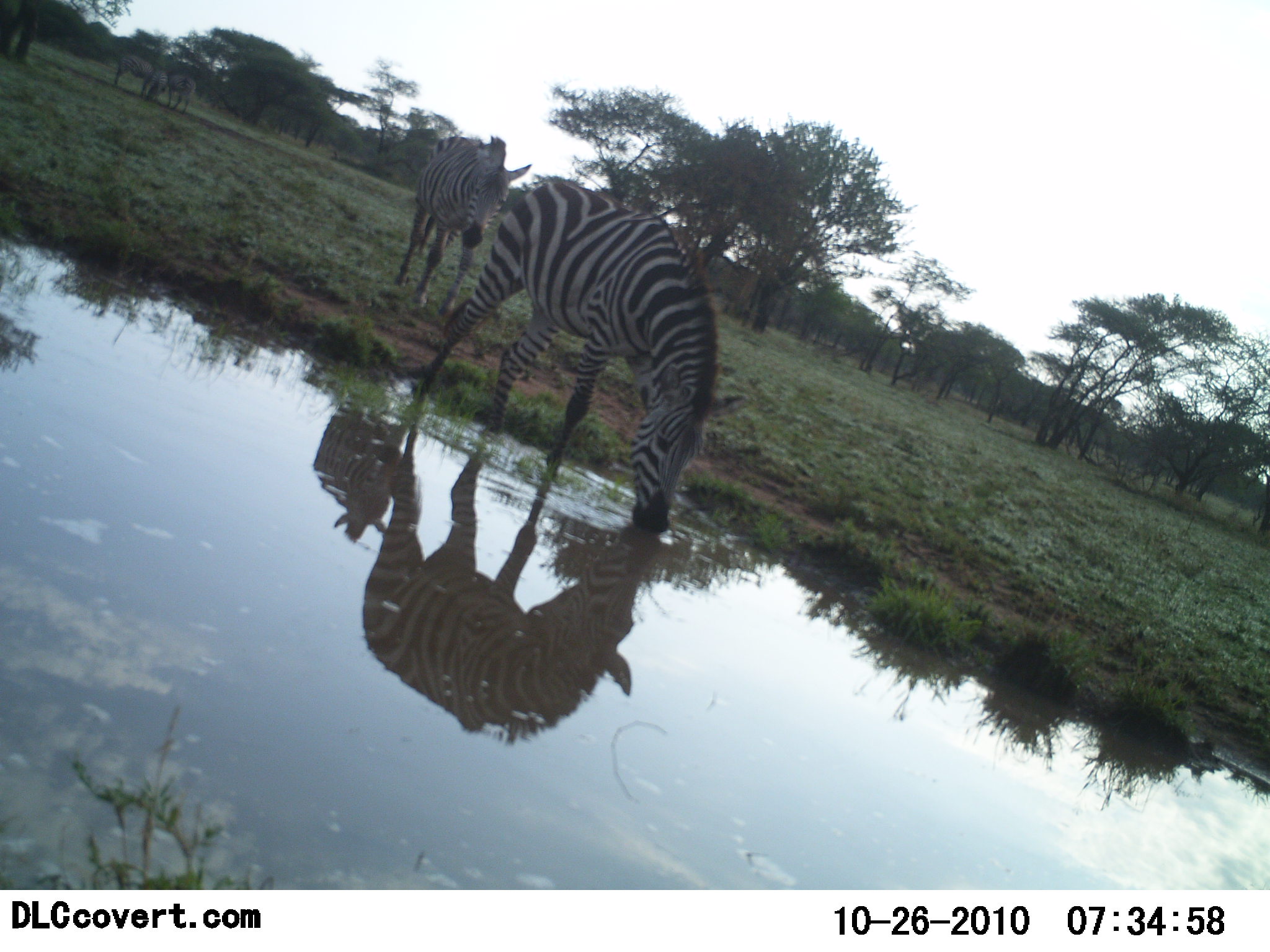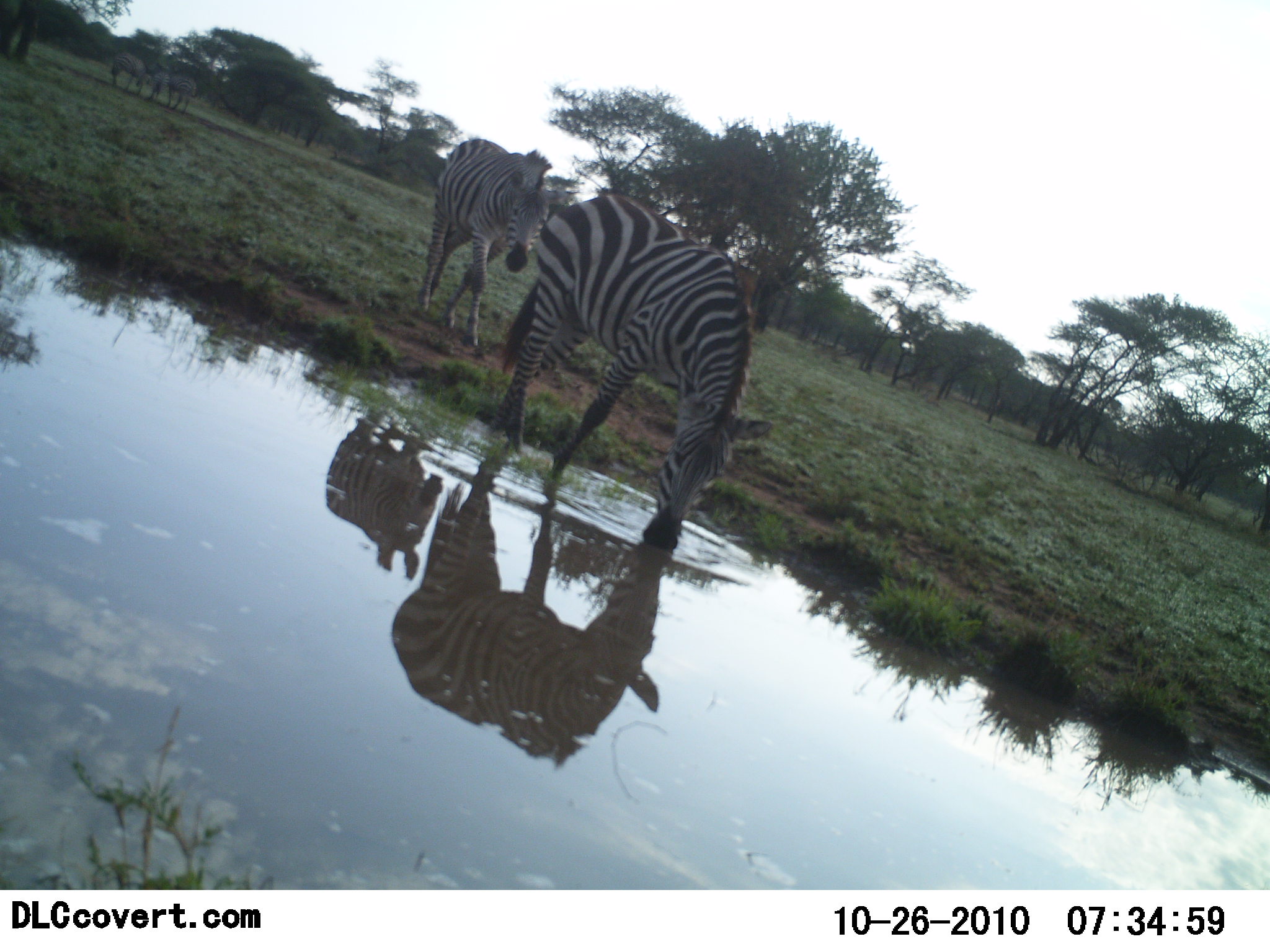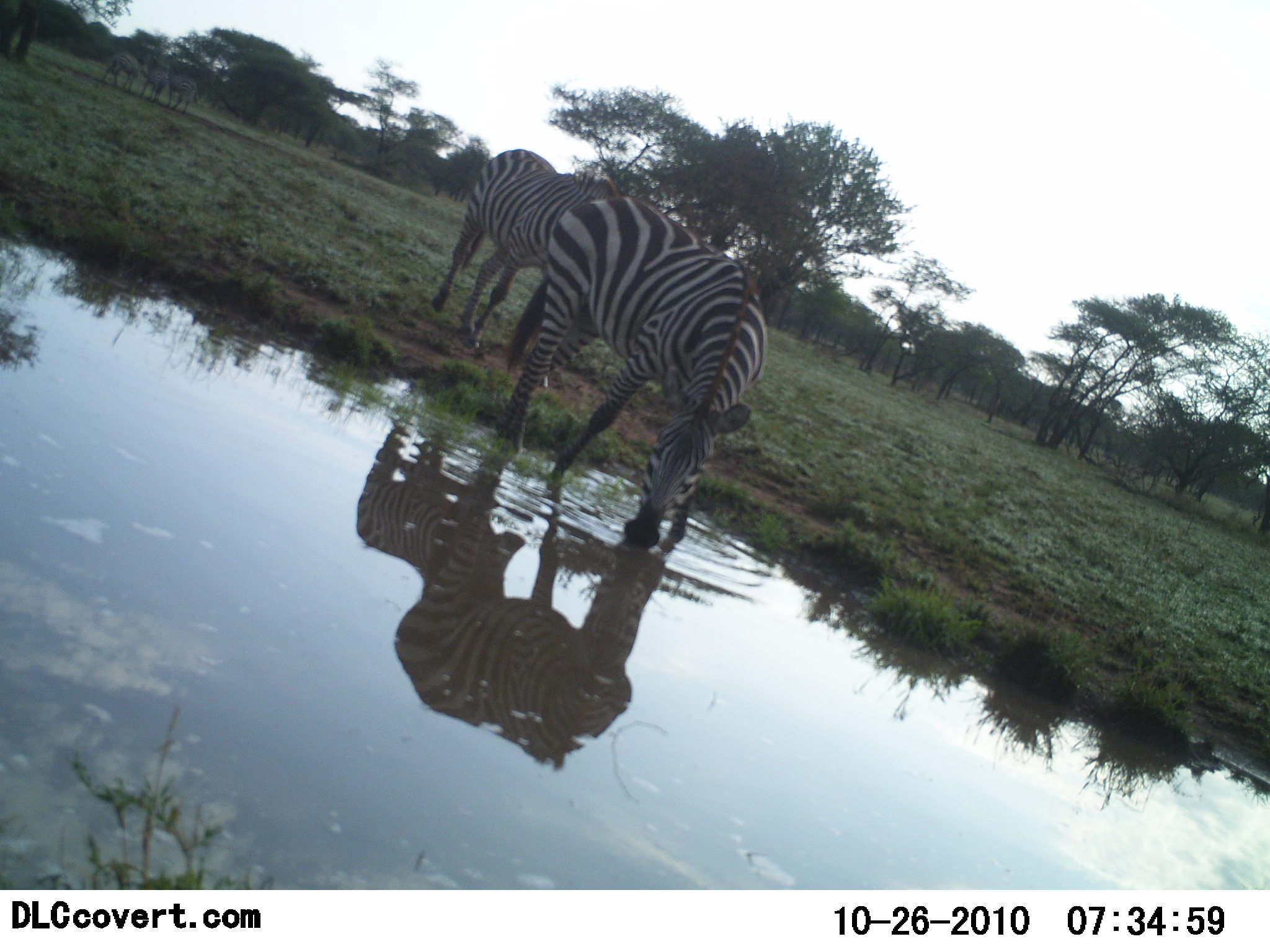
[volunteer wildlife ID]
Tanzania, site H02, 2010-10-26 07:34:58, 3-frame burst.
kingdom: Animalia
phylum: Chordata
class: Mammalia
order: Perissodactyla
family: Equidae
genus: Equus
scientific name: Equus quagga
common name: plains zebra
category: zebra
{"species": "zebra (plains zebra) (Equus quagga)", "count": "4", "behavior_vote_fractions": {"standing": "67%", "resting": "0%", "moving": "42%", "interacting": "0%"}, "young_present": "0%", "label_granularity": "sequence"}